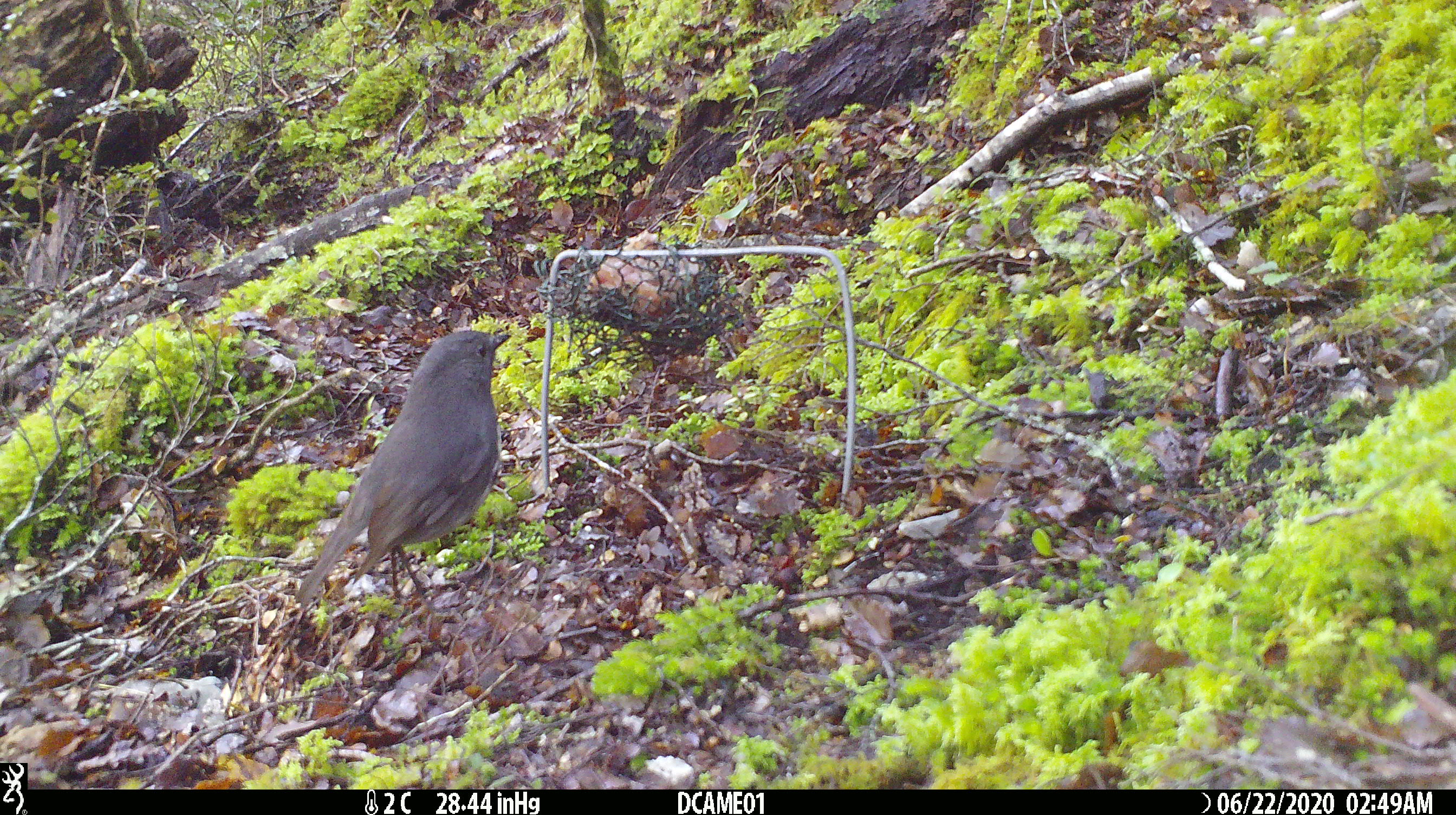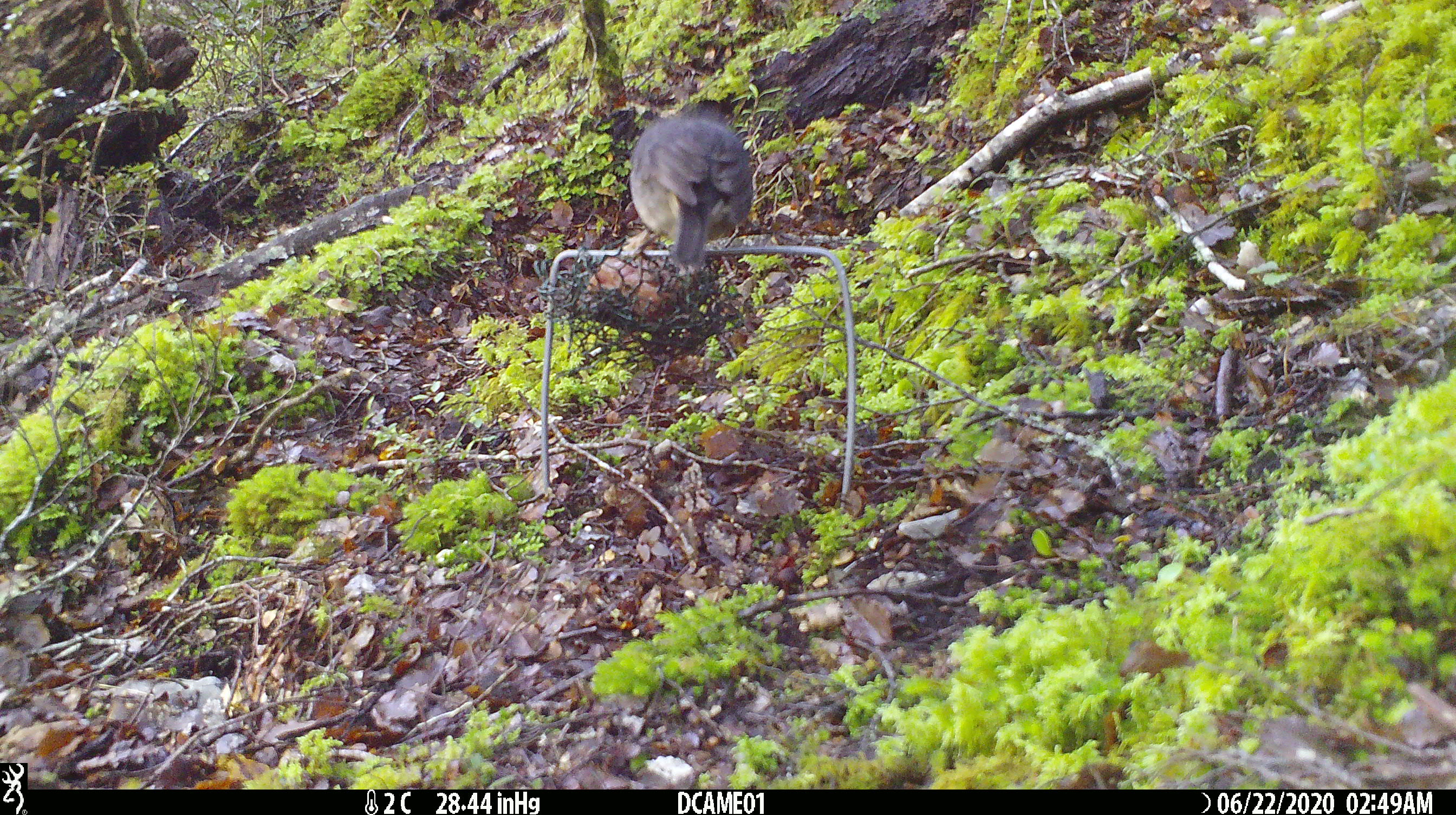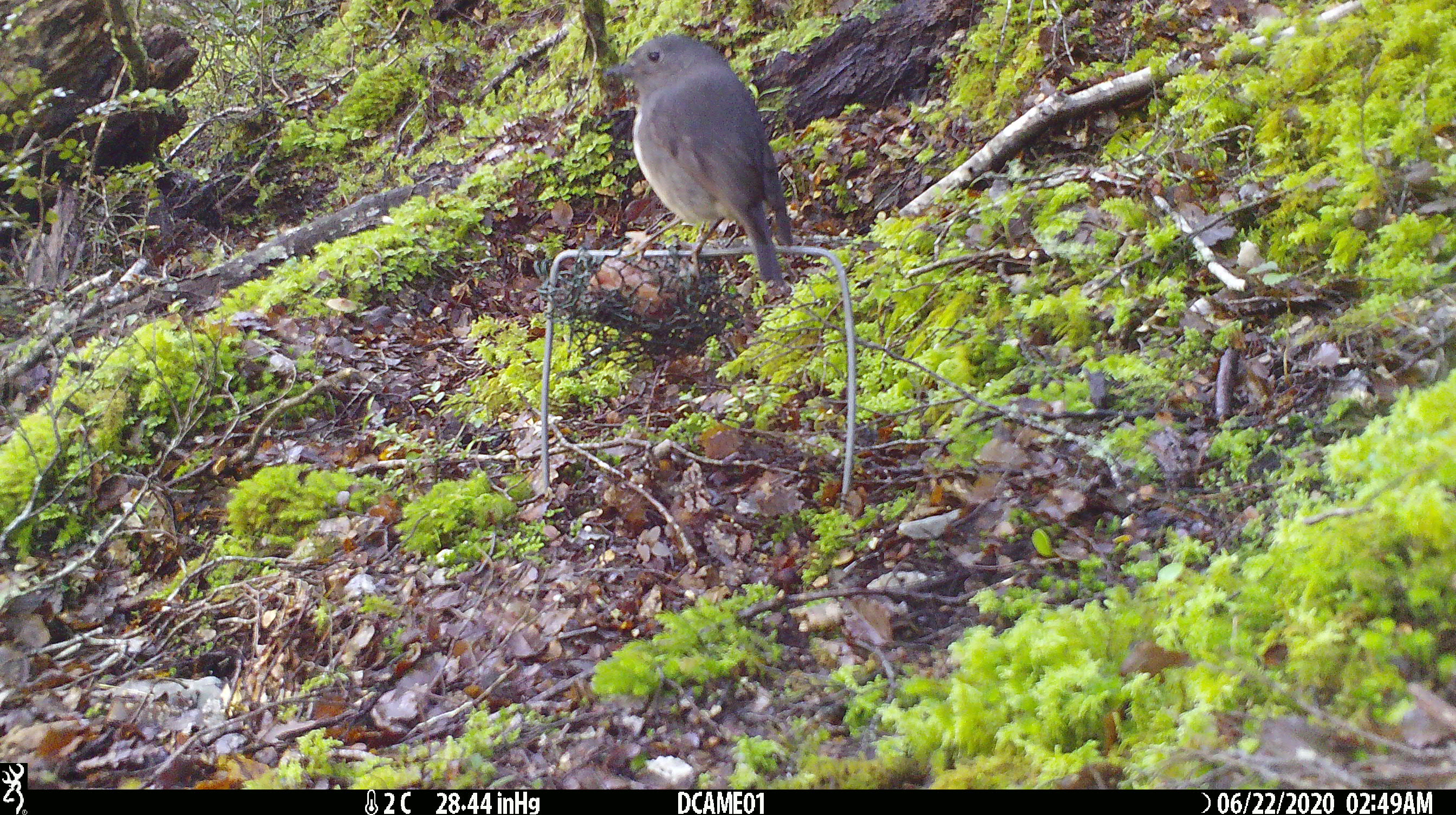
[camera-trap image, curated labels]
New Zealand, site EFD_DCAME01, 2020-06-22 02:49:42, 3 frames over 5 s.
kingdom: Animalia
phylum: Chordata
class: Aves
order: Passeriformes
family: Petroicidae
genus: Petroica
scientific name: Petroica australis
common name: new zealand robin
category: robin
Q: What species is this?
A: Robin (new zealand robin) (Petroica australis).